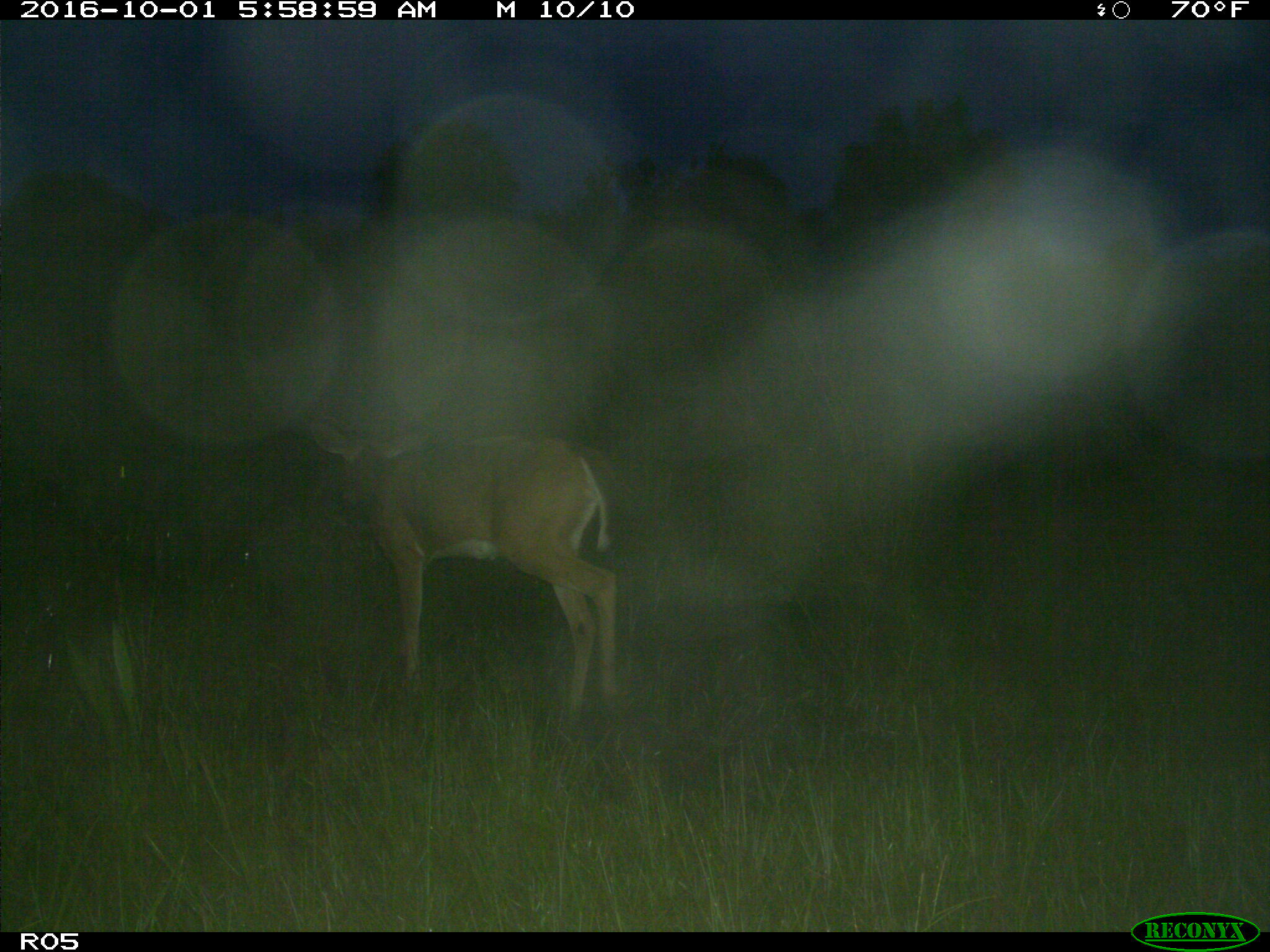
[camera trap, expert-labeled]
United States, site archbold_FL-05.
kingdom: Animalia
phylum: Chordata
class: Mammalia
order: Artiodactyla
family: Cervidae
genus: Odocoileus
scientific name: Odocoileus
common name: deer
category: unidentified deer